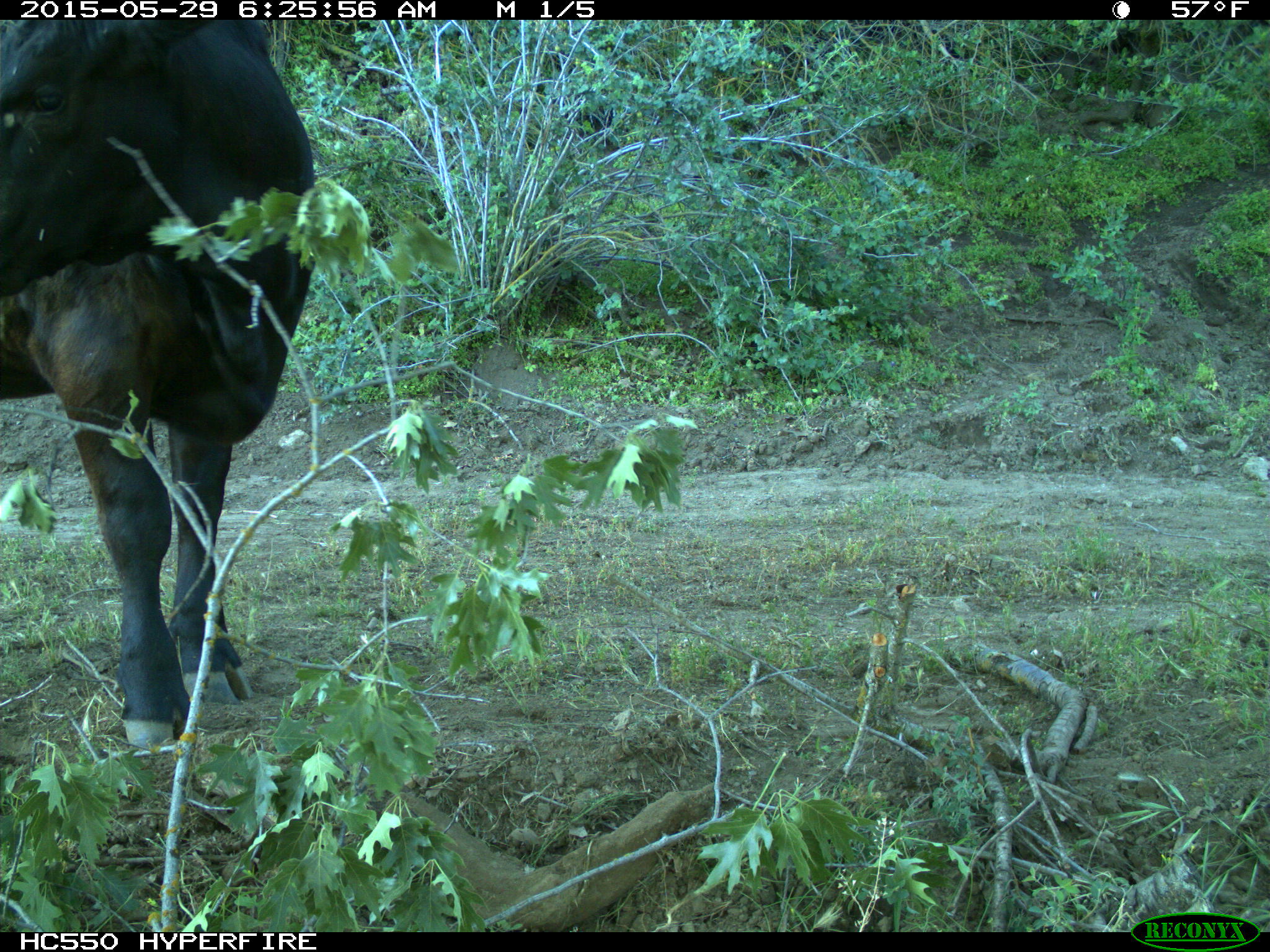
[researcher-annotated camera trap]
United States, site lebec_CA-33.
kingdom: Animalia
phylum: Chordata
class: Mammalia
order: Artiodactyla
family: Bovidae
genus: Bos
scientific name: Bos taurus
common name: domestic cow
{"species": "Bos taurus (domestic cow)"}